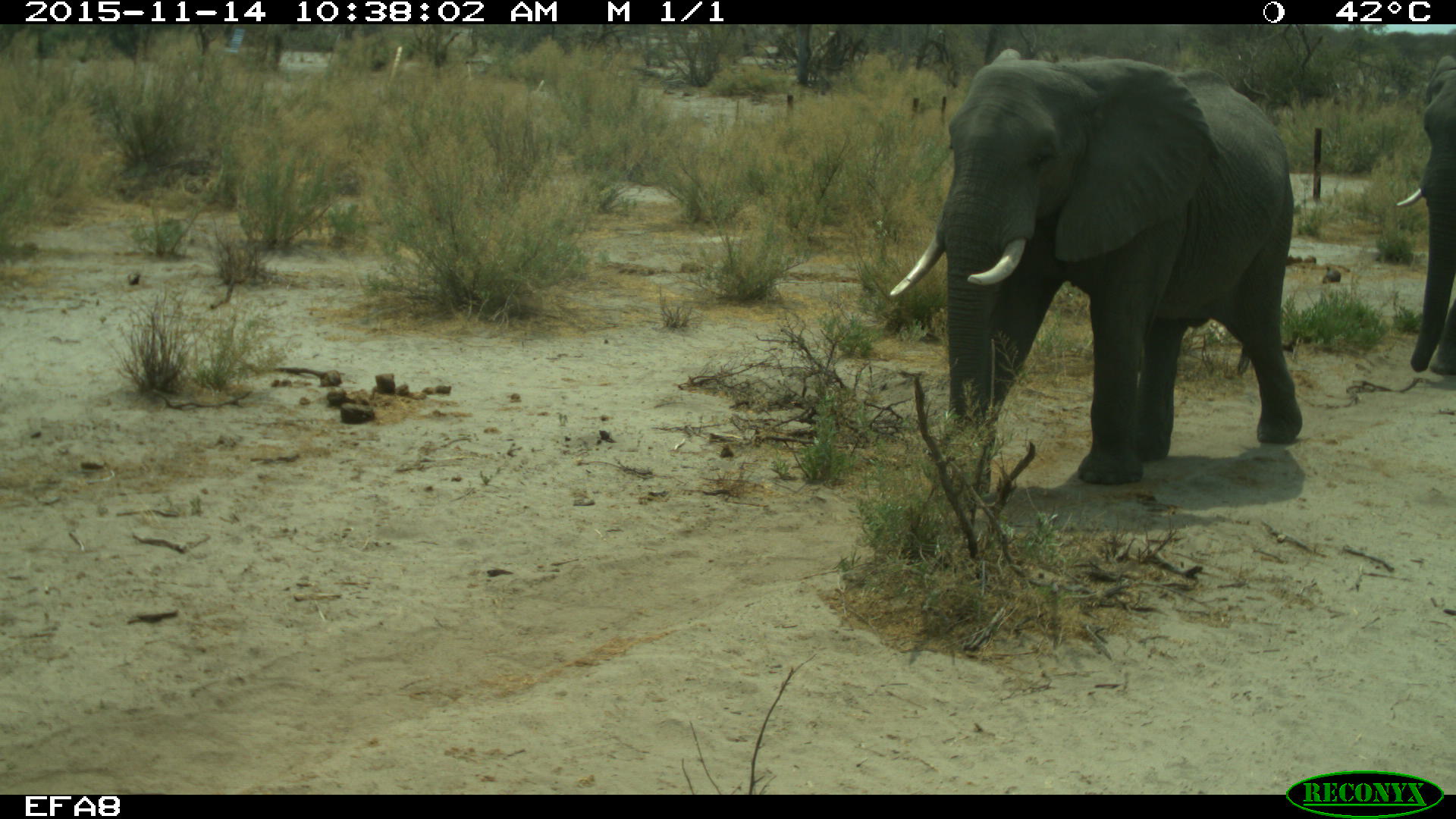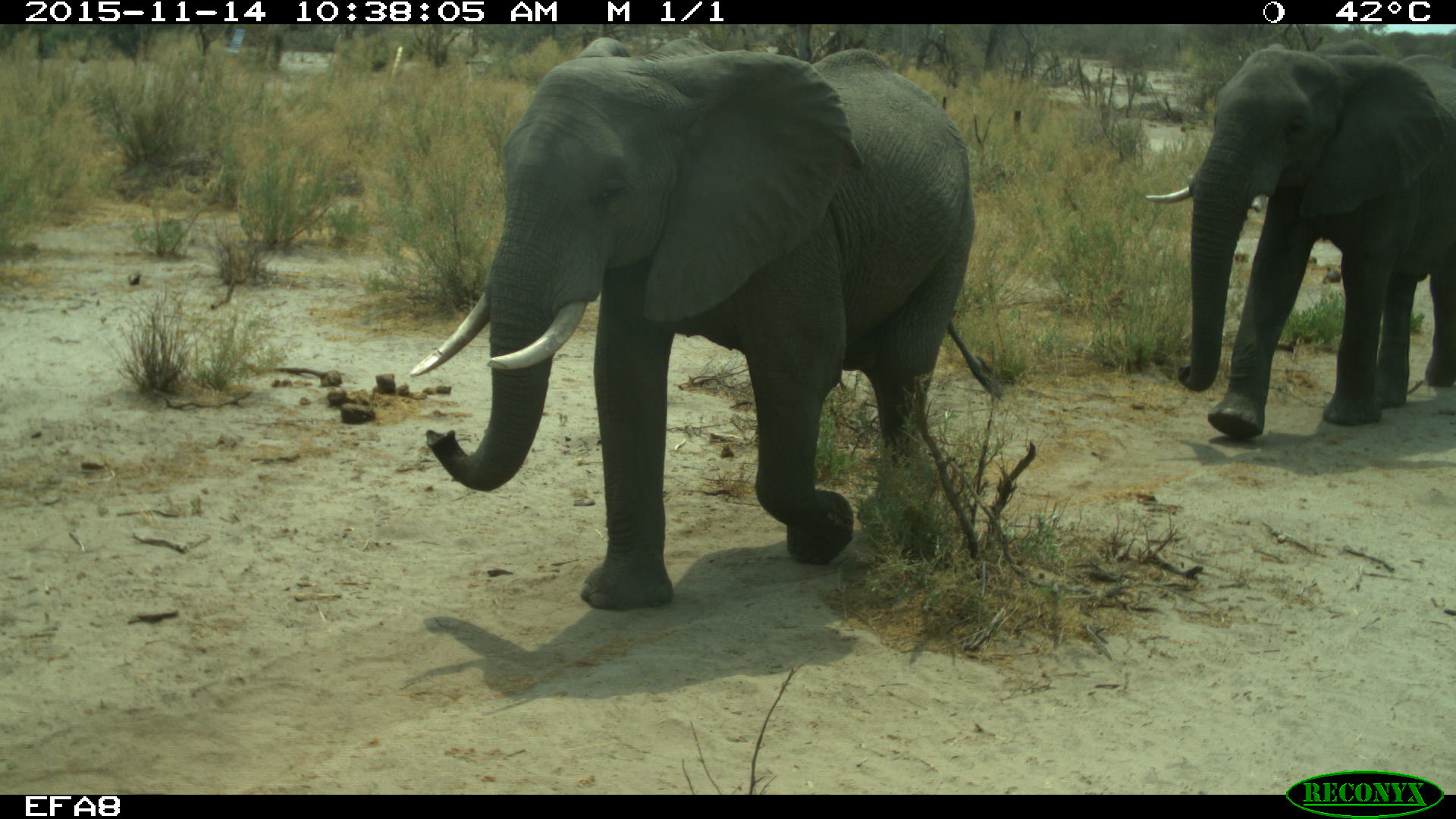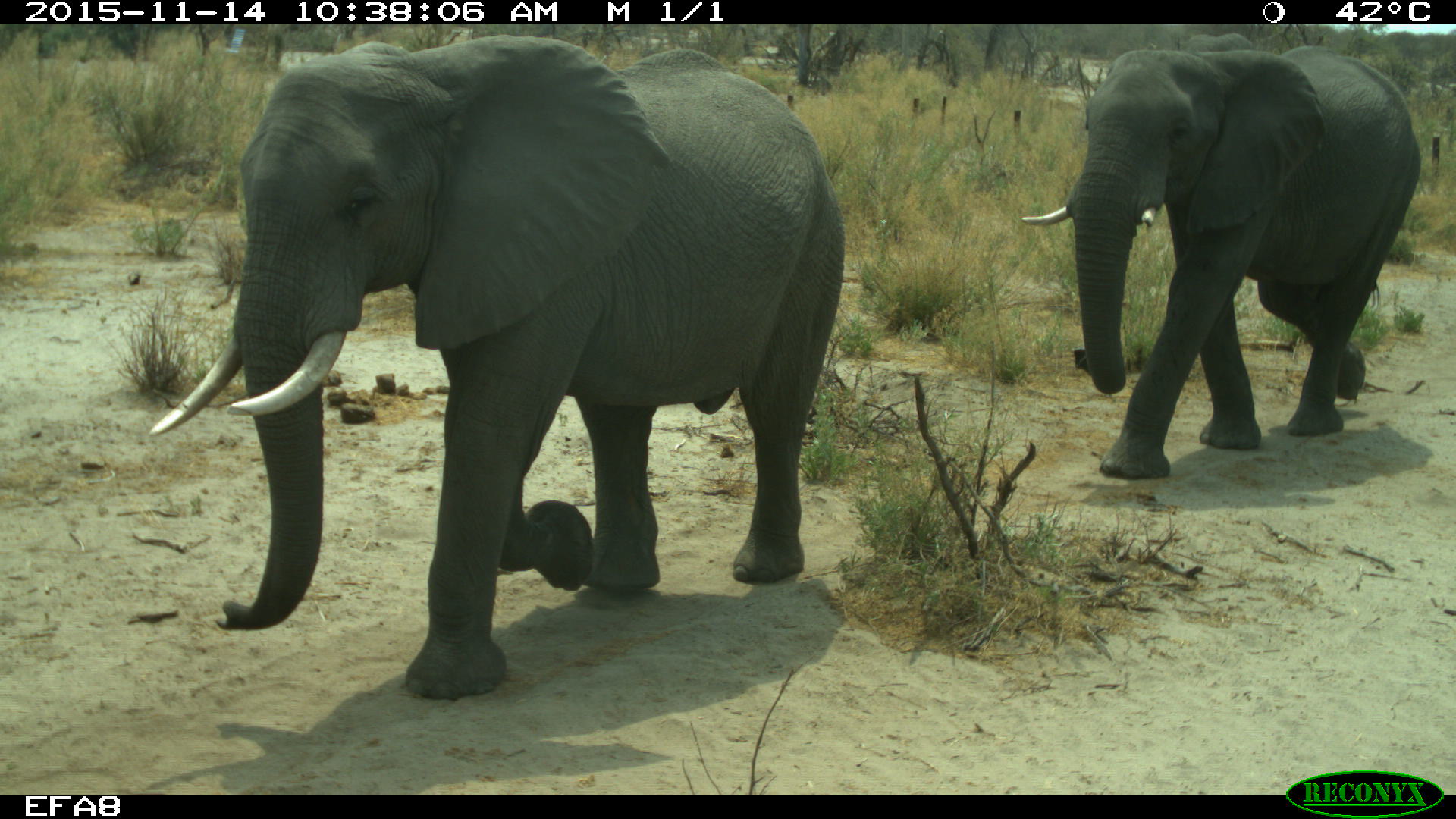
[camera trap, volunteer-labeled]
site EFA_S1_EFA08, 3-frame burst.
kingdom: Animalia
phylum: Chordata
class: Mammalia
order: Proboscidea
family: Elephantidae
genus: Loxodonta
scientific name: Loxodonta africana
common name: african bush elephant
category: elephant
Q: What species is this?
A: Elephant (african bush elephant) (Loxodonta africana).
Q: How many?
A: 2.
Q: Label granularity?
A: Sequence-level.